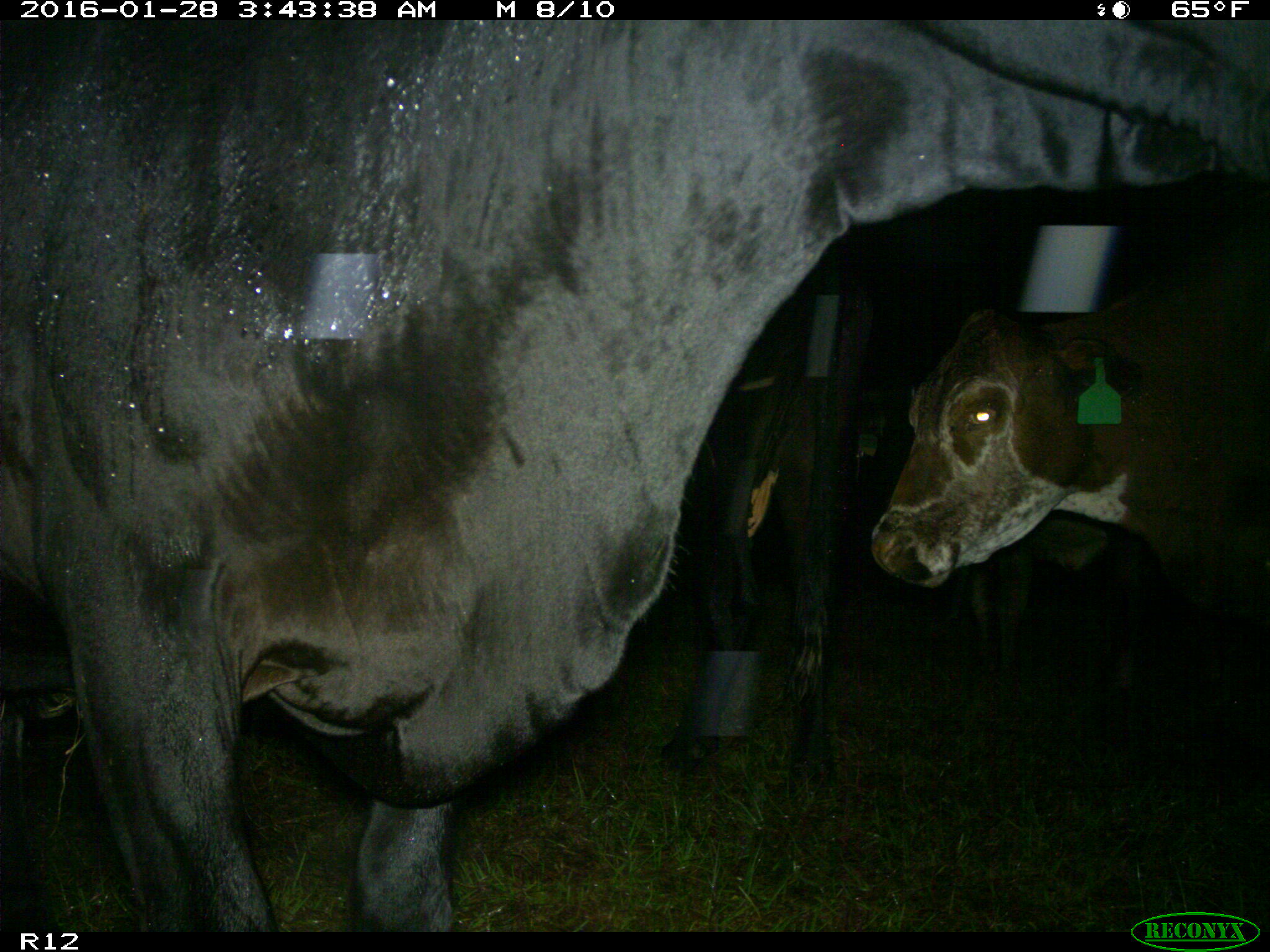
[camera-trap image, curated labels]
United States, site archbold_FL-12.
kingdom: Animalia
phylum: Chordata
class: Mammalia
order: Artiodactyla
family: Bovidae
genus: Bos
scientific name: Bos taurus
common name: domestic cow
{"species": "Bos taurus (domestic cow)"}